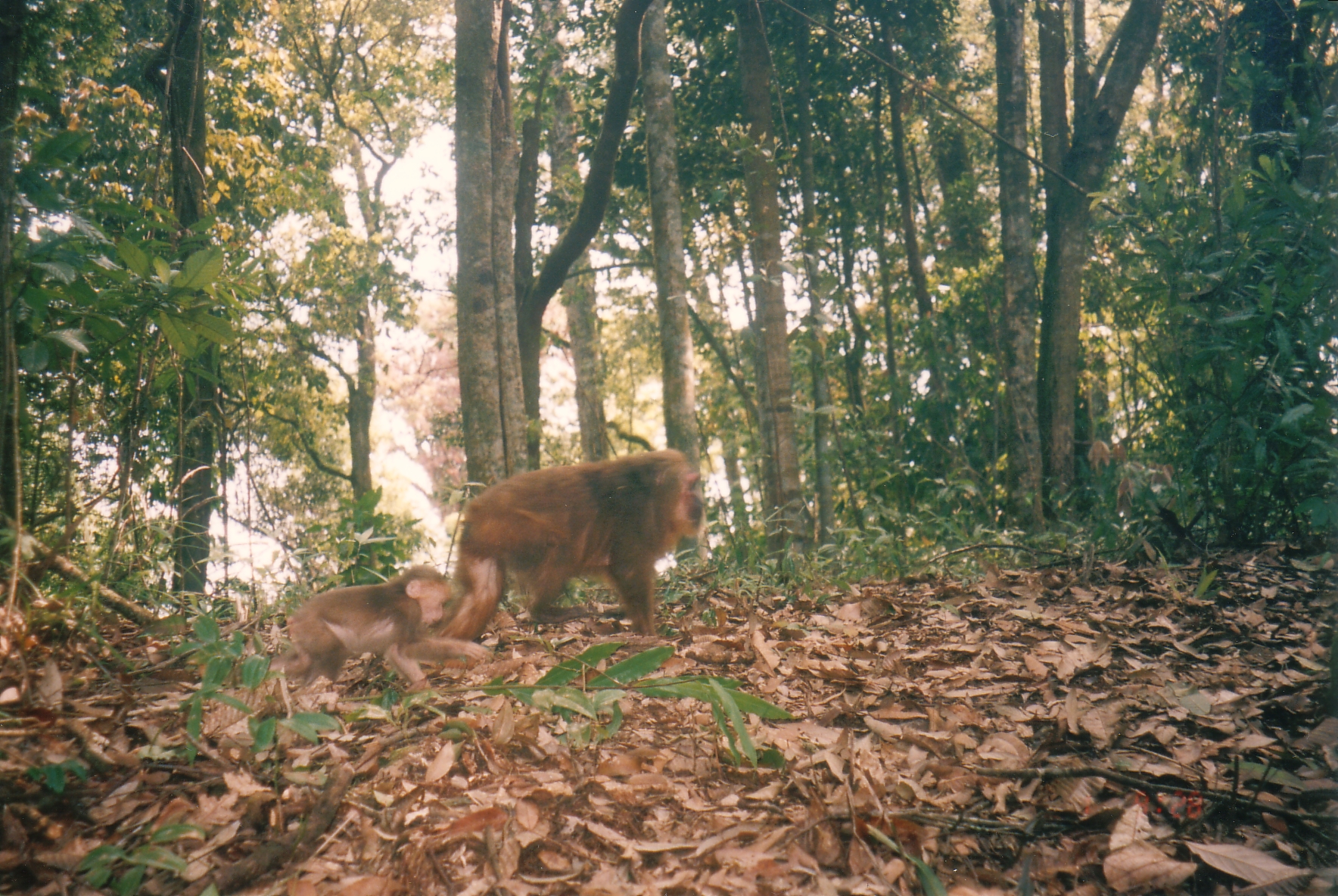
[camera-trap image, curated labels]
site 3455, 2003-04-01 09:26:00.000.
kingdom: Animalia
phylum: Chordata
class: Mammalia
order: Primates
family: Cercopithecidae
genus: Macaca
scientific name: Macaca arctoides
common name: stump-tailed macaque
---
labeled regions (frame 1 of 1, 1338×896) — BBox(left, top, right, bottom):
macaca arctoides: BBox(438, 449, 704, 642); BBox(268, 566, 491, 690)